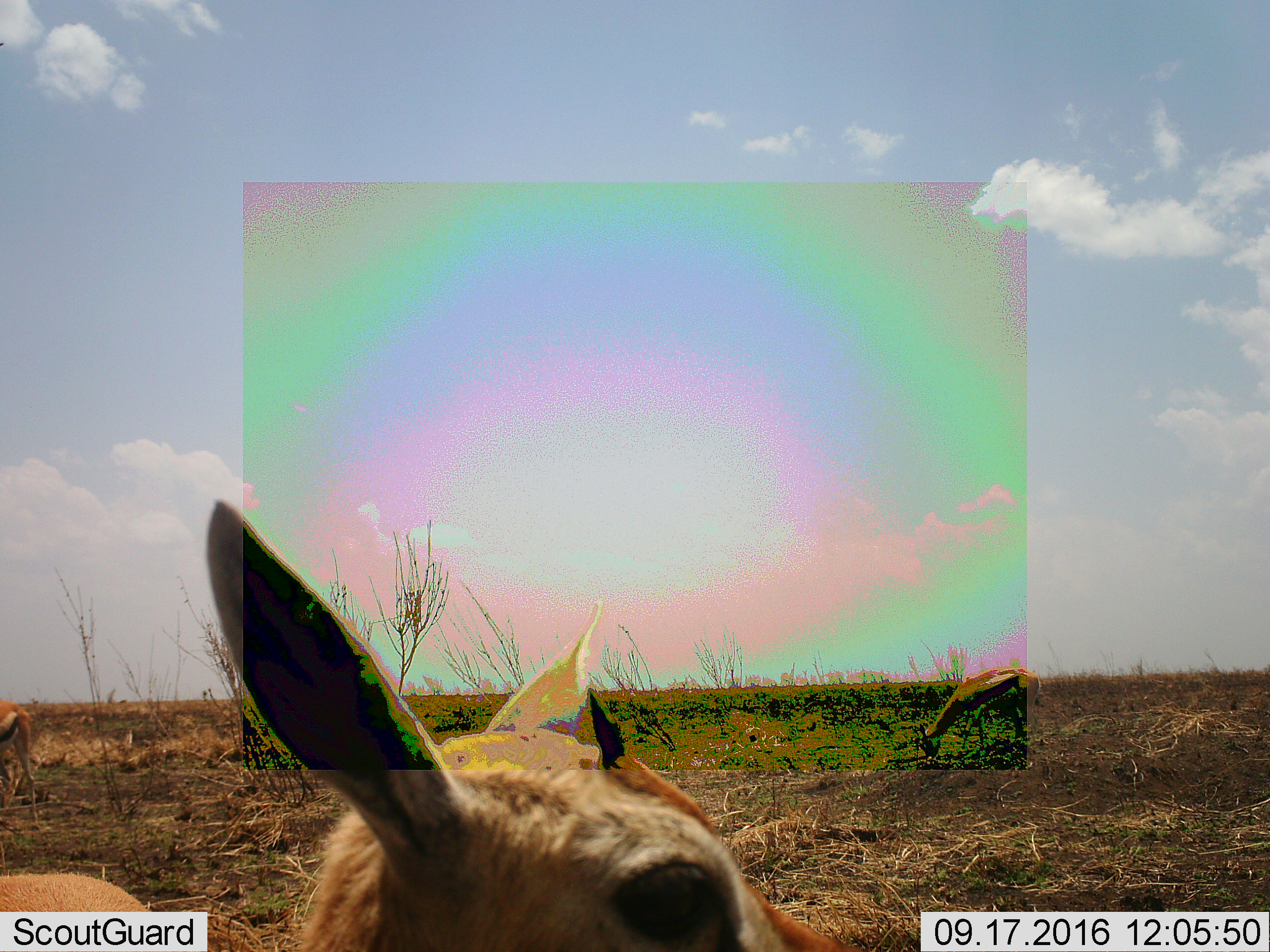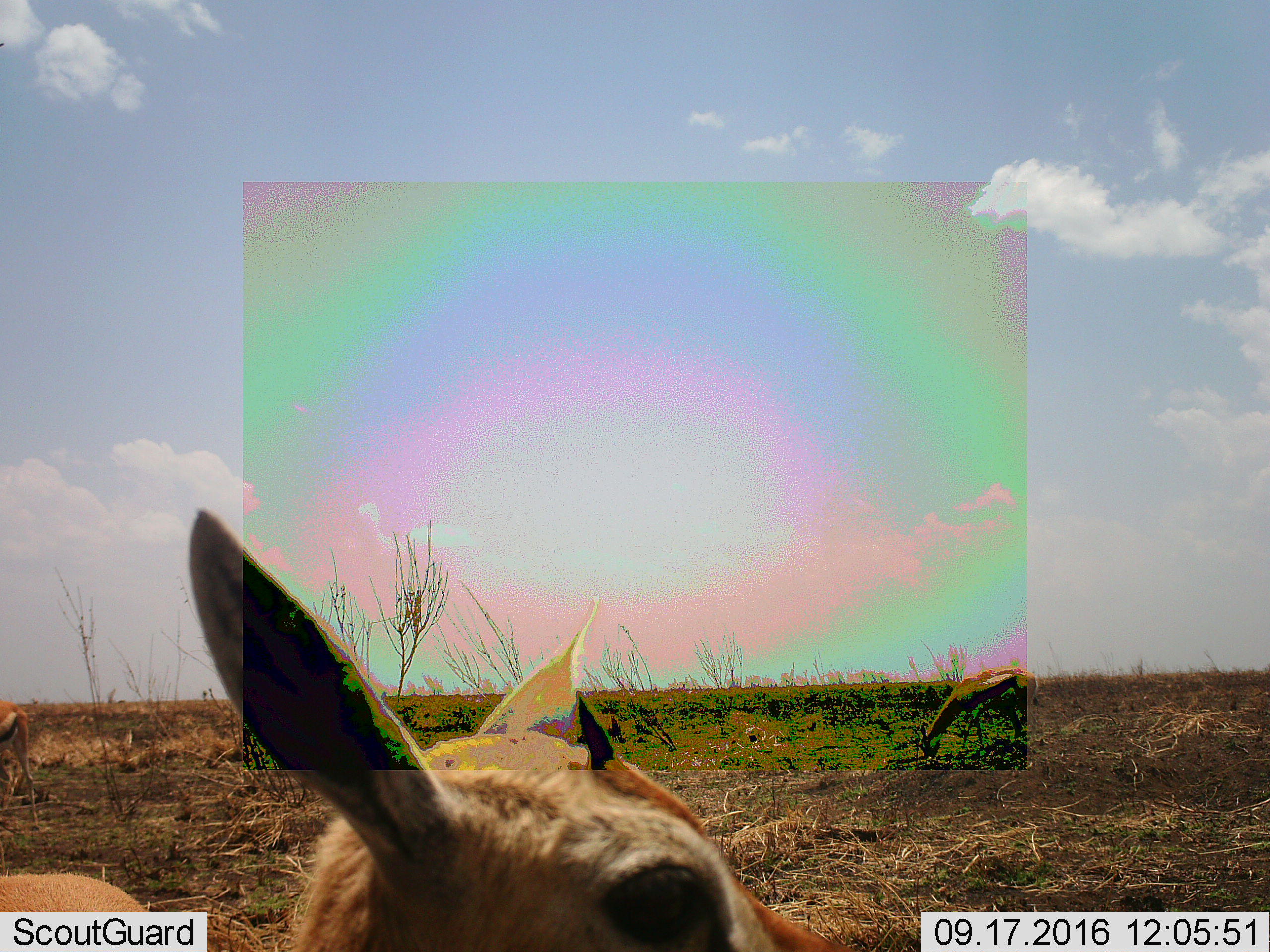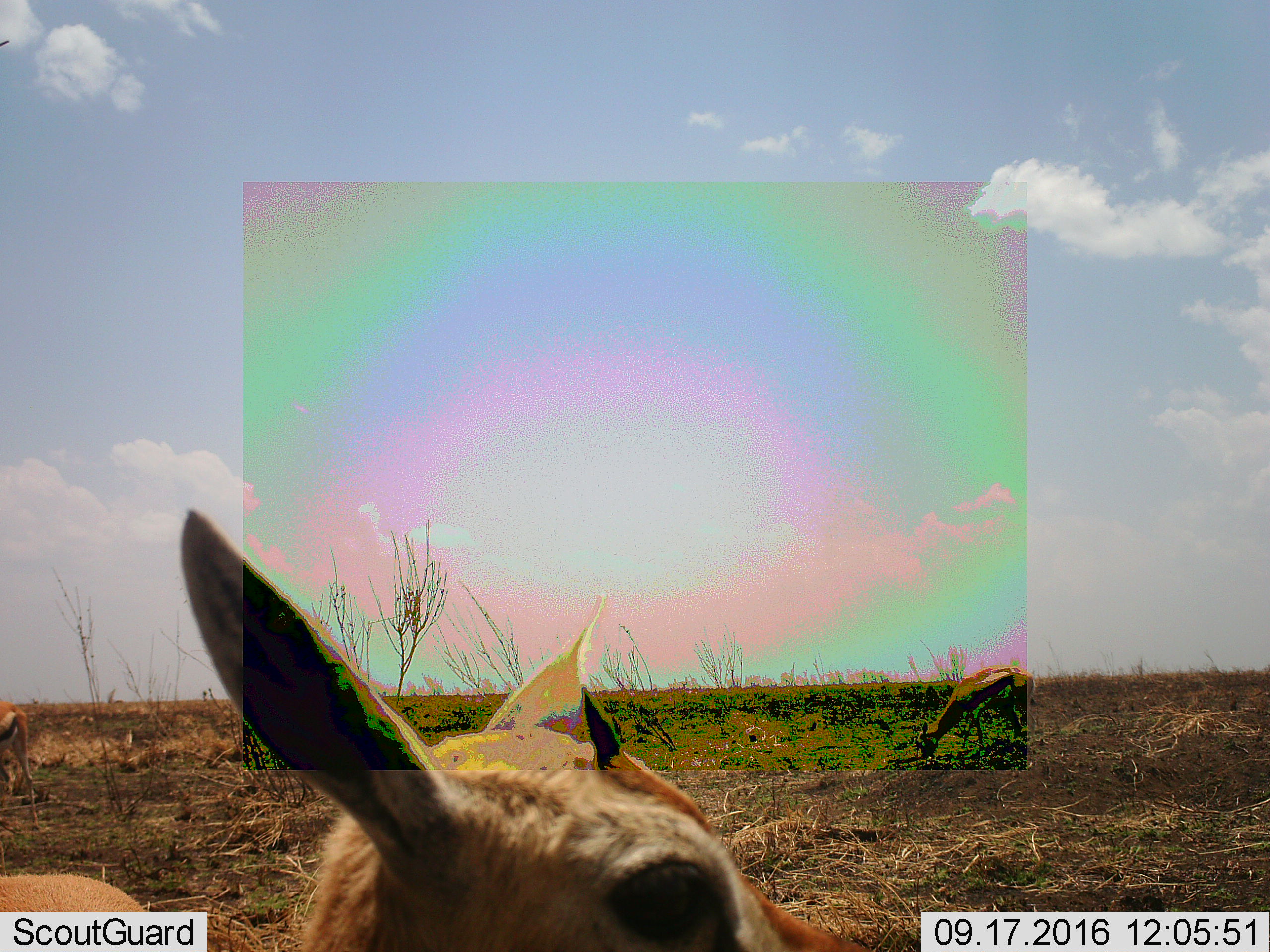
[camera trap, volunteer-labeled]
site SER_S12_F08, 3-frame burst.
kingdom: Animalia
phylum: Chordata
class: Mammalia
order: Artiodactyla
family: Bovidae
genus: Eudorcas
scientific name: Eudorcas thomsonii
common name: thomson's gazelle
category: gazellethomsons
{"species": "gazellethomsons (thomson's gazelle) (Eudorcas thomsonii)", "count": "3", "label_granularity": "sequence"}